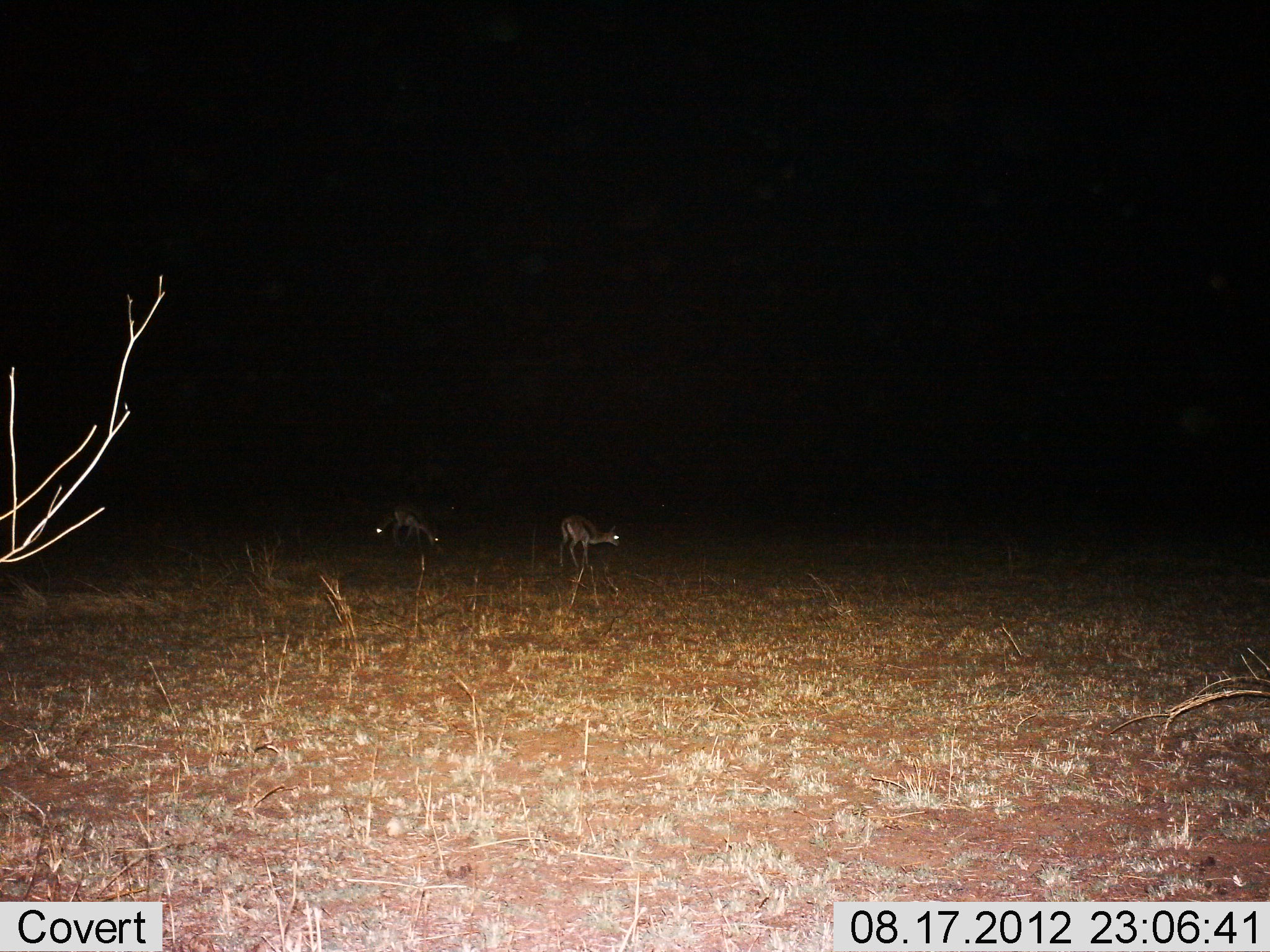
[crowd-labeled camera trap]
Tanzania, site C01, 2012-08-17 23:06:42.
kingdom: Animalia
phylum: Chordata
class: Mammalia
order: Artiodactyla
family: Bovidae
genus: Eudorcas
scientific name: Eudorcas thomsonii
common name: thomson's gazelle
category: gazellethomsons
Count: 3.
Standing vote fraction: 36%.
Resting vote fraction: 0%.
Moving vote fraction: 9%.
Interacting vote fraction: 0%.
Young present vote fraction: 9%.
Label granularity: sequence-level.